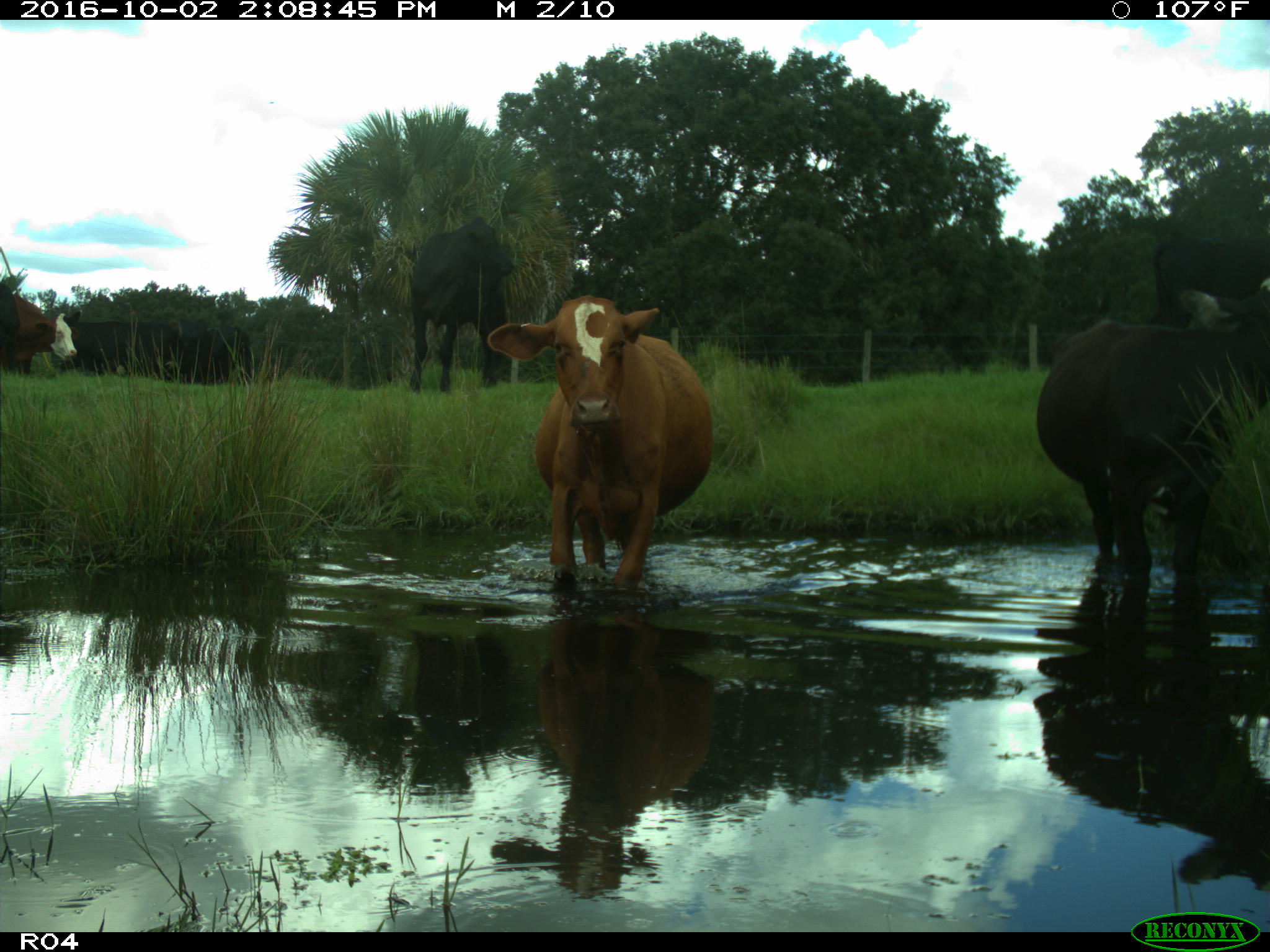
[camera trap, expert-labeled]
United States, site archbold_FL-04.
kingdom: Animalia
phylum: Chordata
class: Mammalia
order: Artiodactyla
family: Bovidae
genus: Bos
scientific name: Bos taurus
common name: domestic cow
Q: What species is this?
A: Bos taurus (domestic cow).